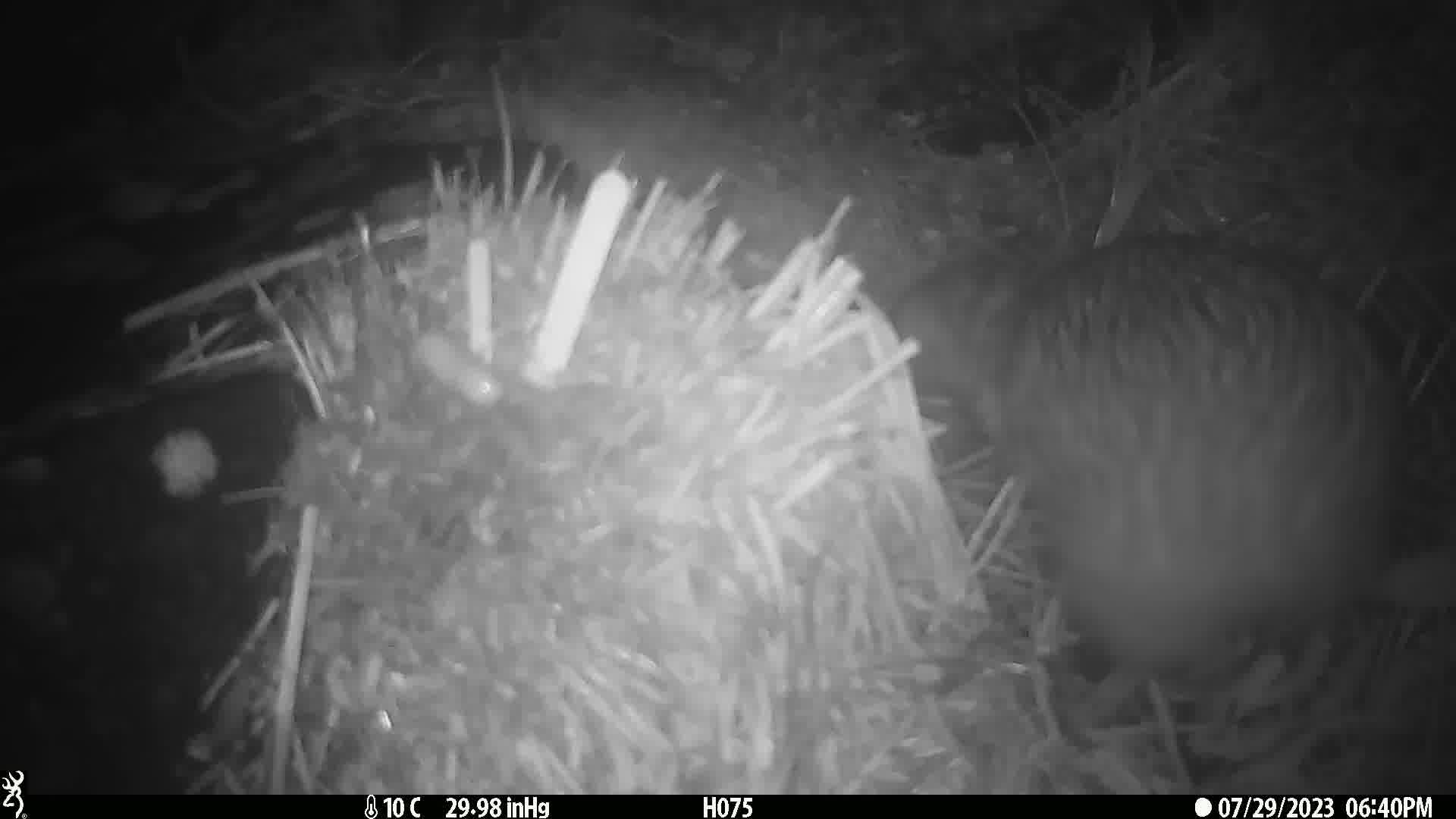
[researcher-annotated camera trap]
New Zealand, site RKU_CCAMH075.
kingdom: Animalia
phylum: Chordata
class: Aves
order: Apterygiformes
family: Apterygidae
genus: Apteryx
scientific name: Apteryx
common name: kiwi